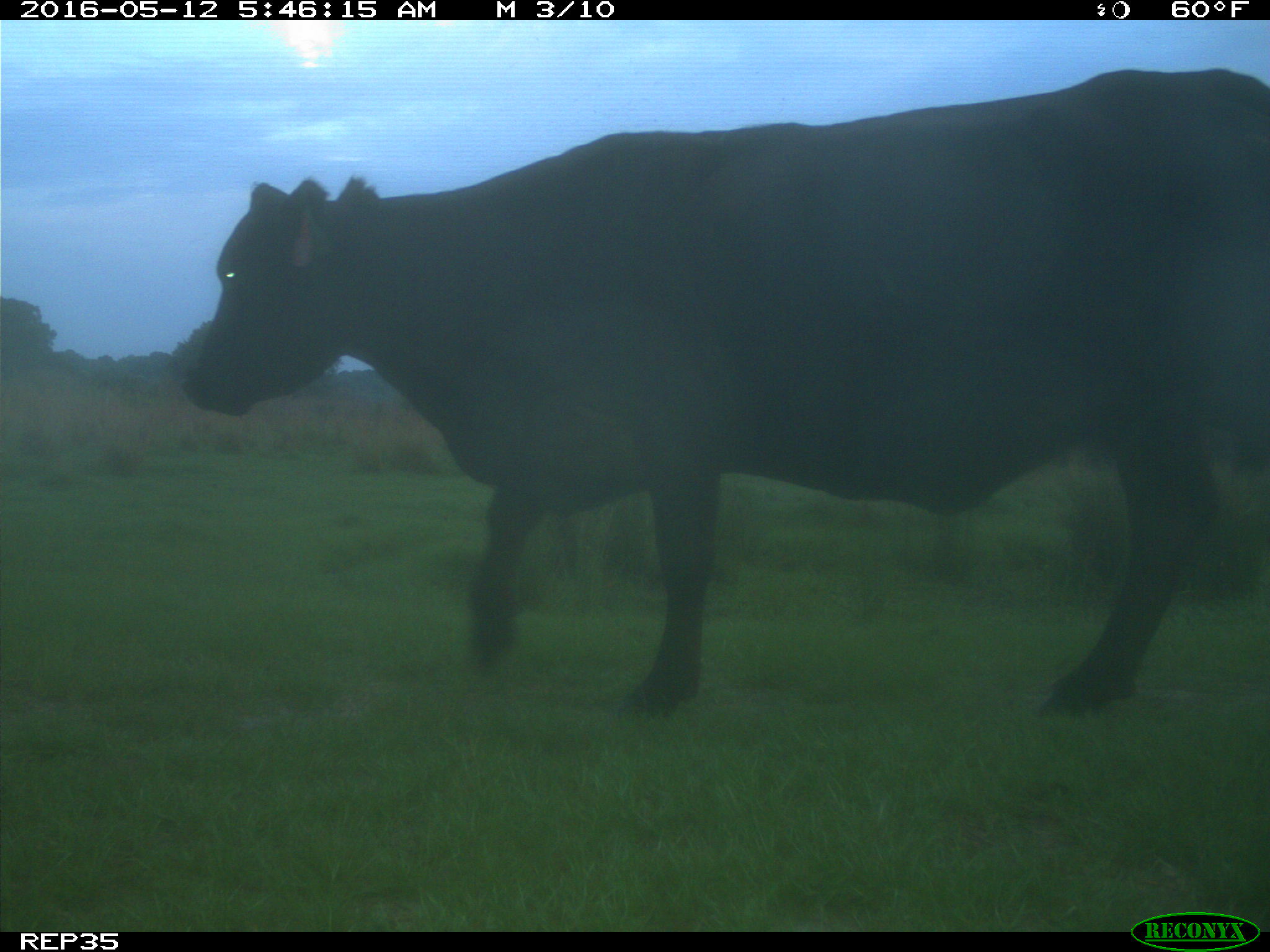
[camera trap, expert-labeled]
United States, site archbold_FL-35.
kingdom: Animalia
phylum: Chordata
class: Mammalia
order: Artiodactyla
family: Bovidae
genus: Bos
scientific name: Bos taurus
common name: domestic cow